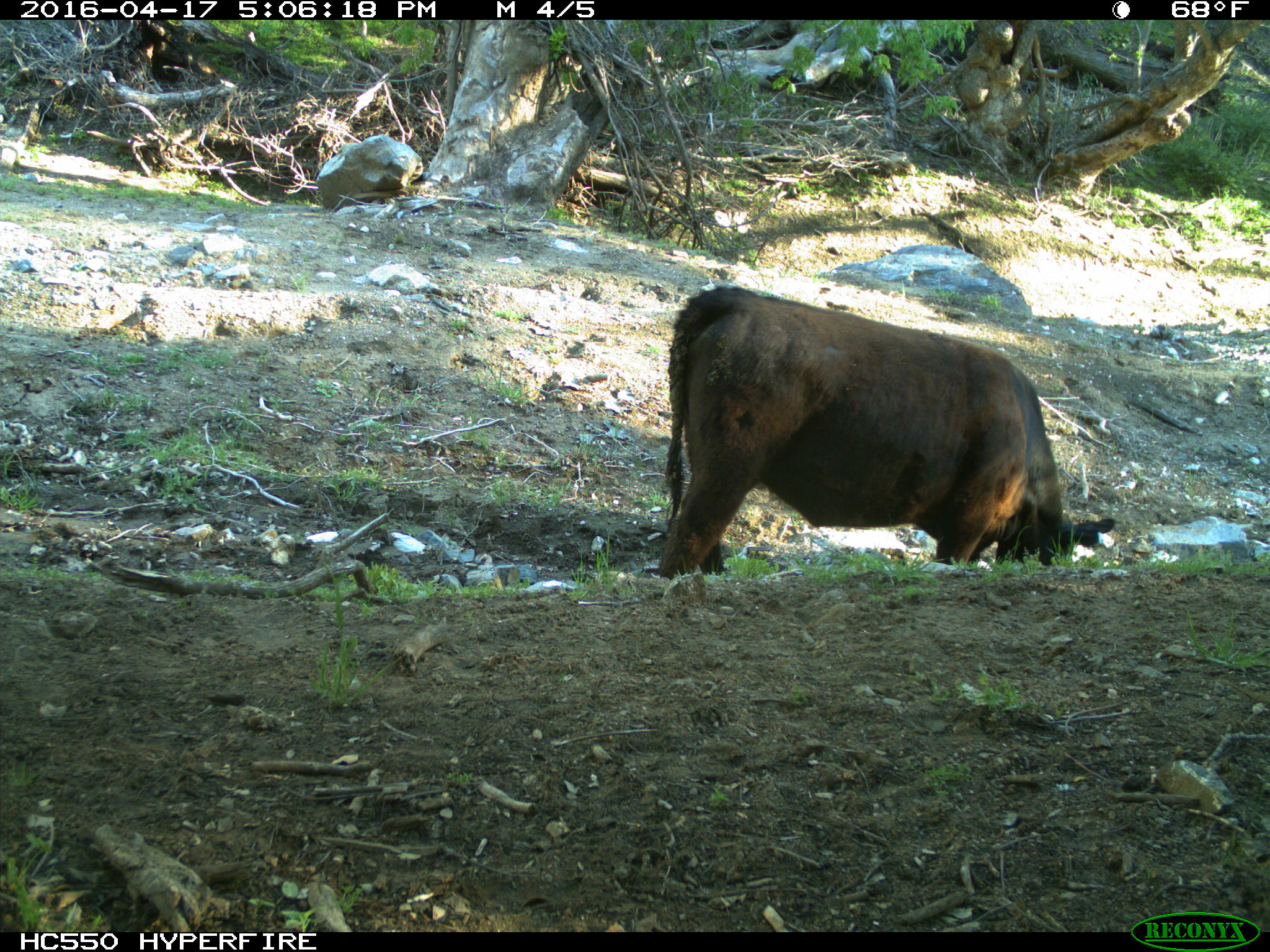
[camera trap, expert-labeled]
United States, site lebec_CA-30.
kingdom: Animalia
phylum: Chordata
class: Mammalia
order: Artiodactyla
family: Bovidae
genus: Bos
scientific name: Bos taurus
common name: domestic cow